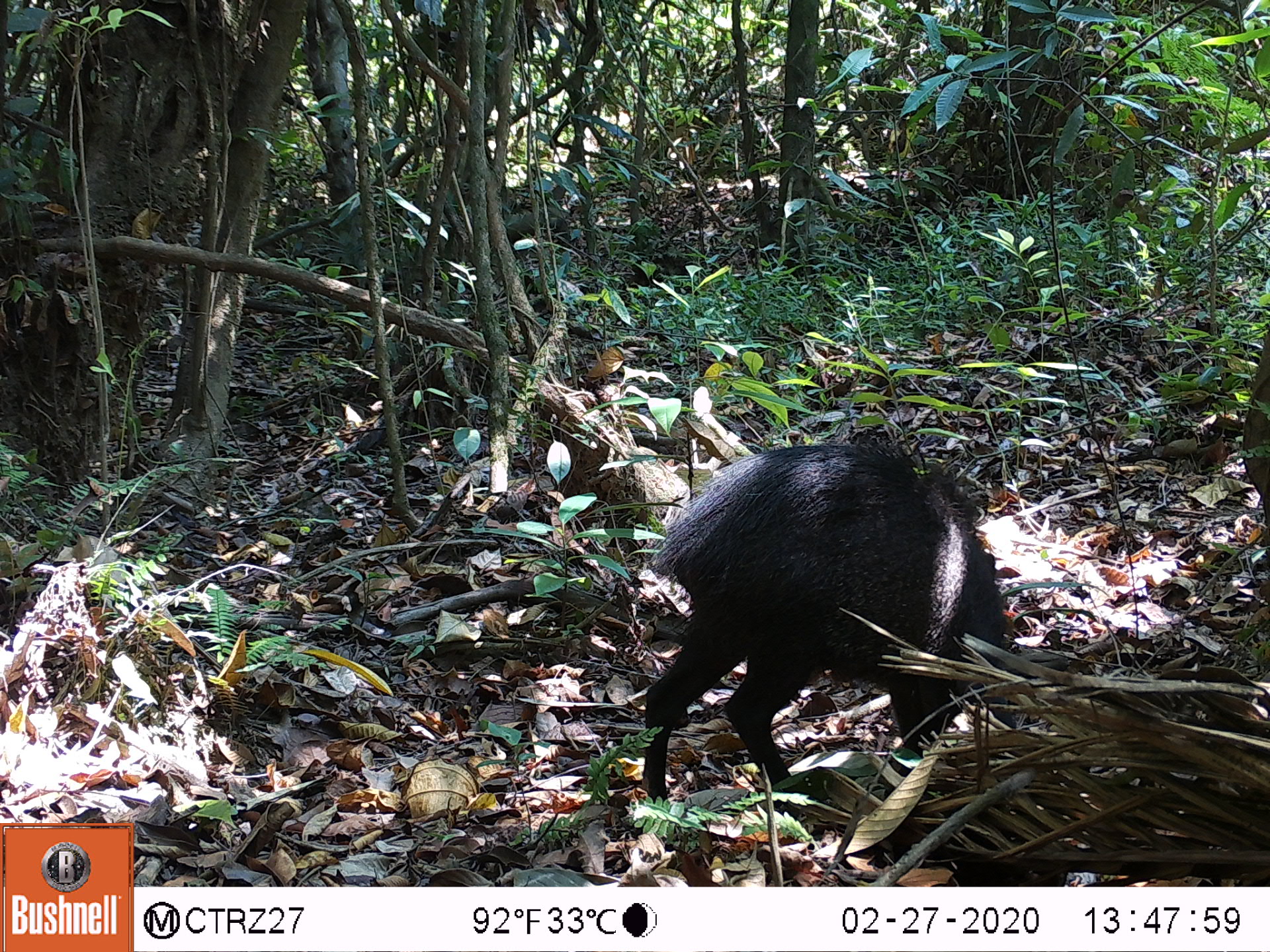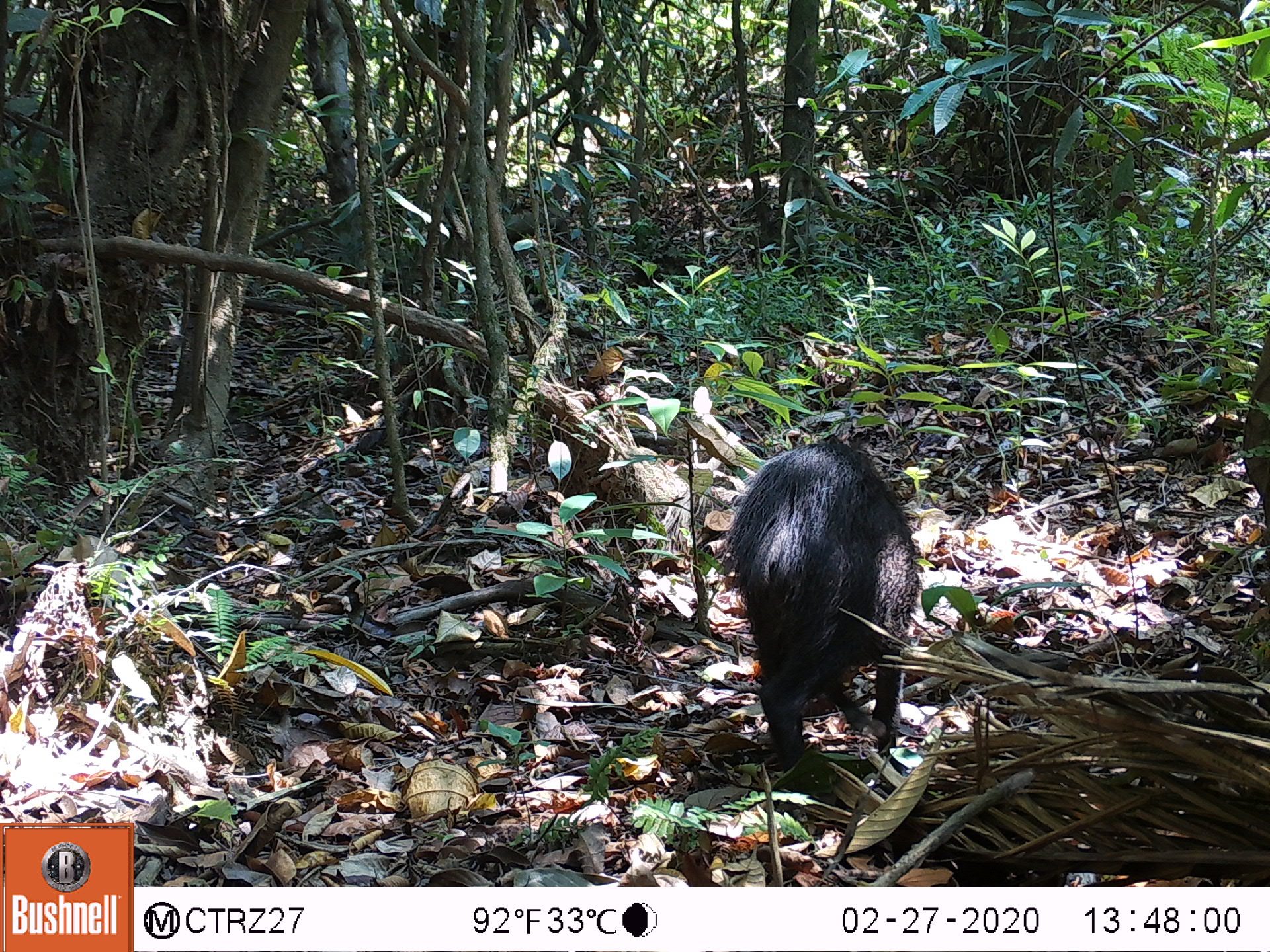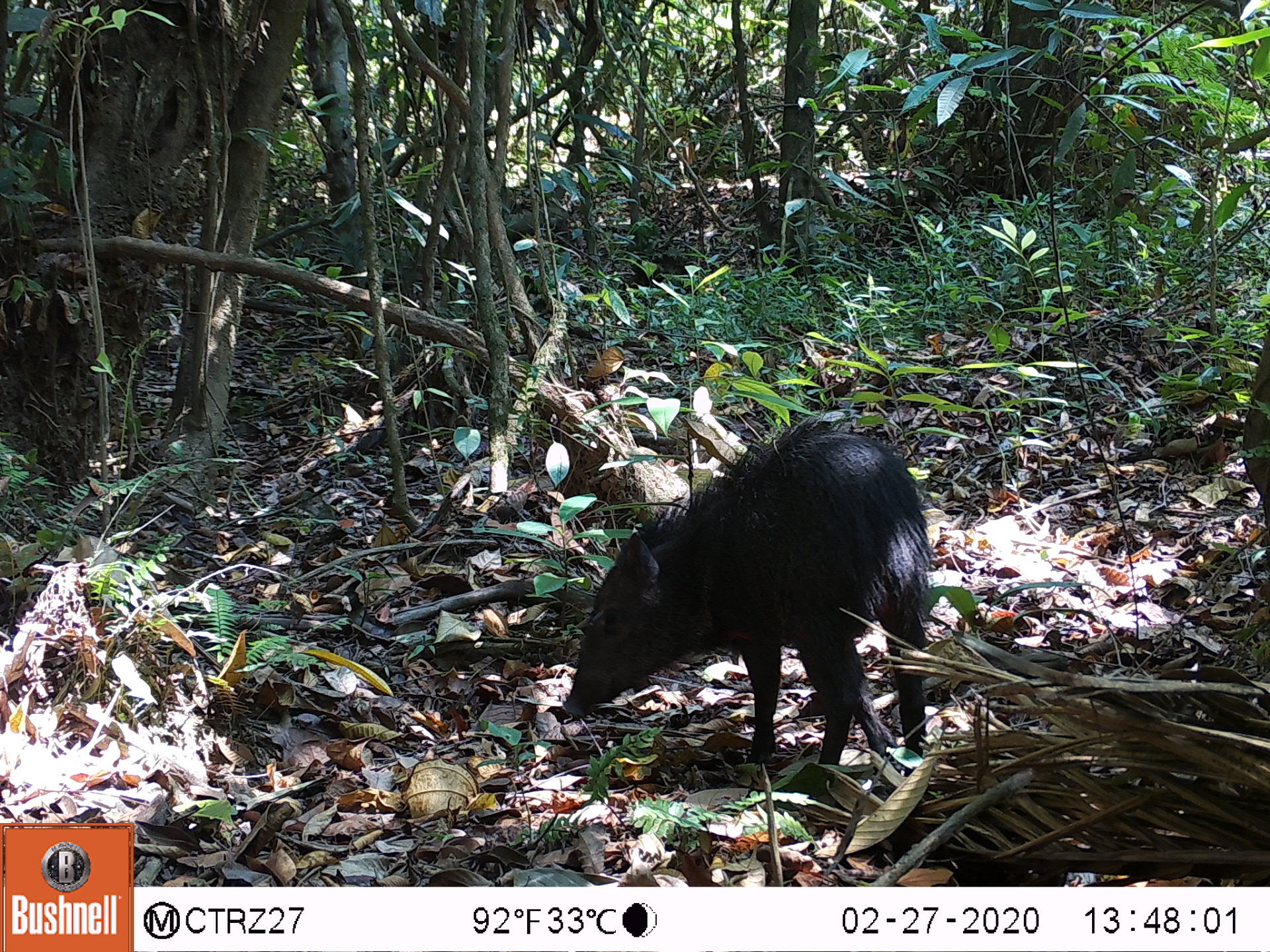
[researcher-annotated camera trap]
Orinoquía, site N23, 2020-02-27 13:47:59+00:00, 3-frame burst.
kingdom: Animalia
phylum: Chordata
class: Mammalia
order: Artiodactyla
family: Tayassuidae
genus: Pecari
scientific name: Pecari tajacu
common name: collared peccary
Collared peccary (Pecari tajacu).